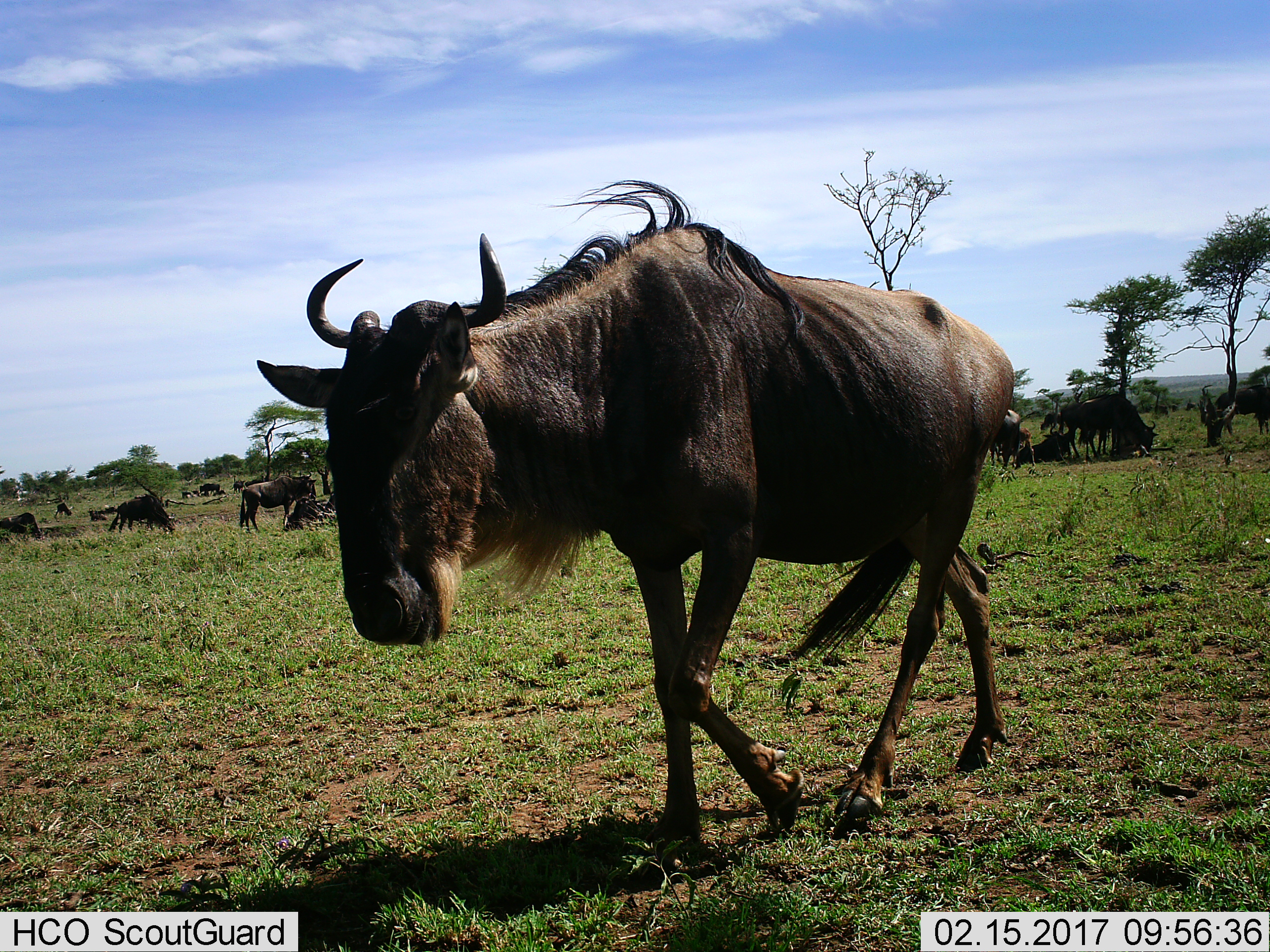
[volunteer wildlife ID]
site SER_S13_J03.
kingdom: Animalia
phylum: Chordata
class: Mammalia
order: Artiodactyla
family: Bovidae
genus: Connochaetes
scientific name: Connochaetes taurinus taurinus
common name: blue wildebeest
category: wildebeestblue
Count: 11-50.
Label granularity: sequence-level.